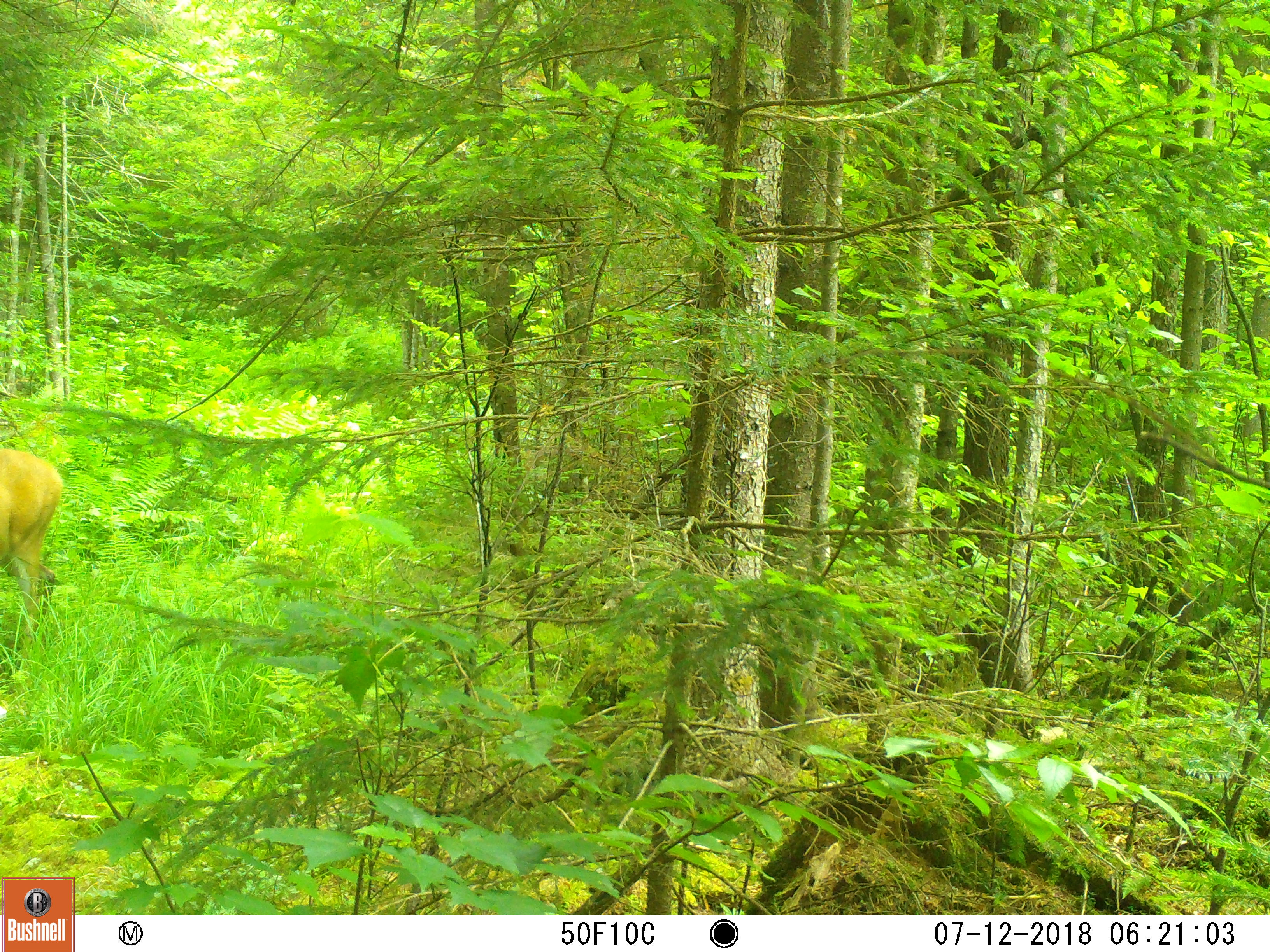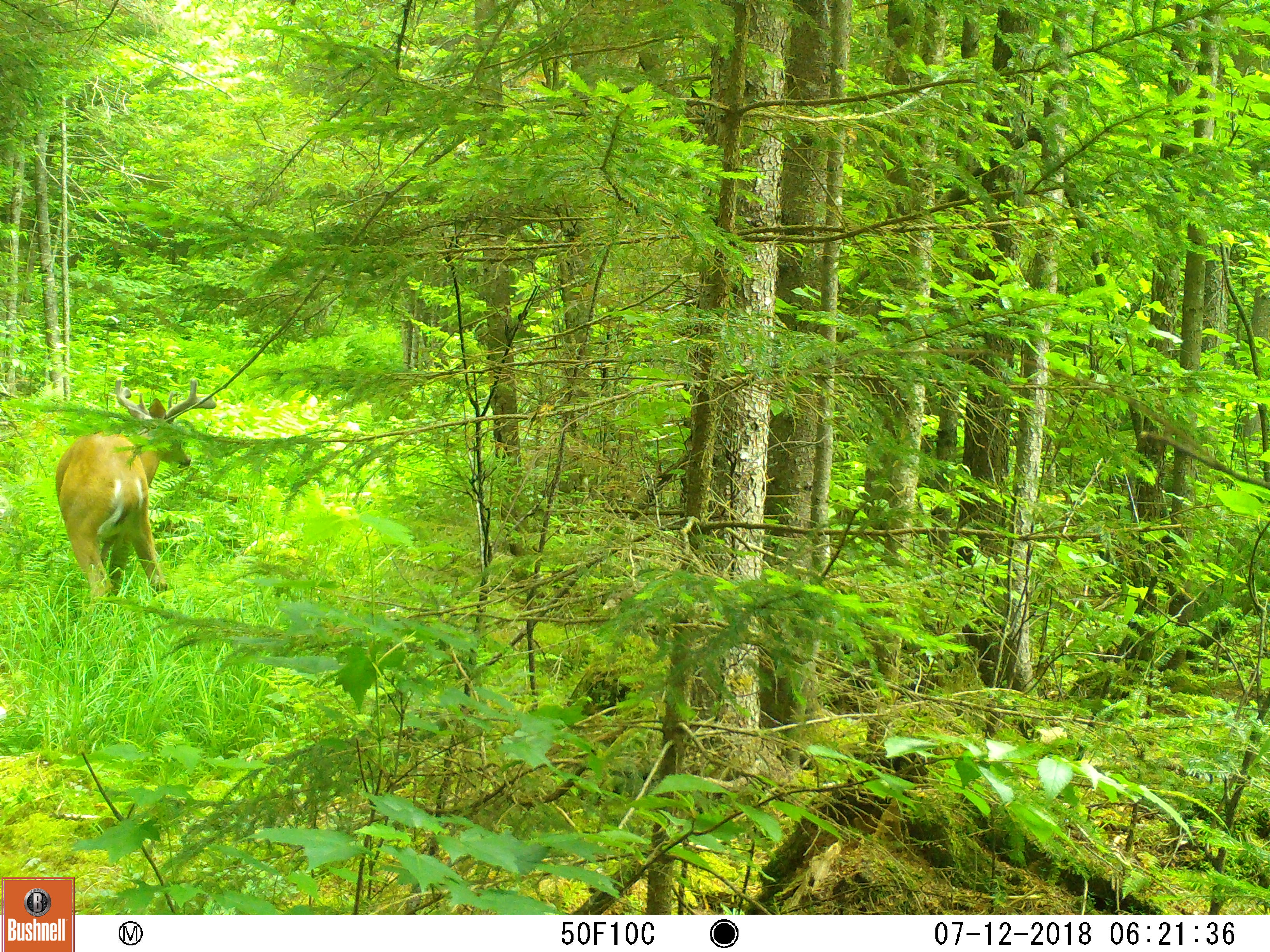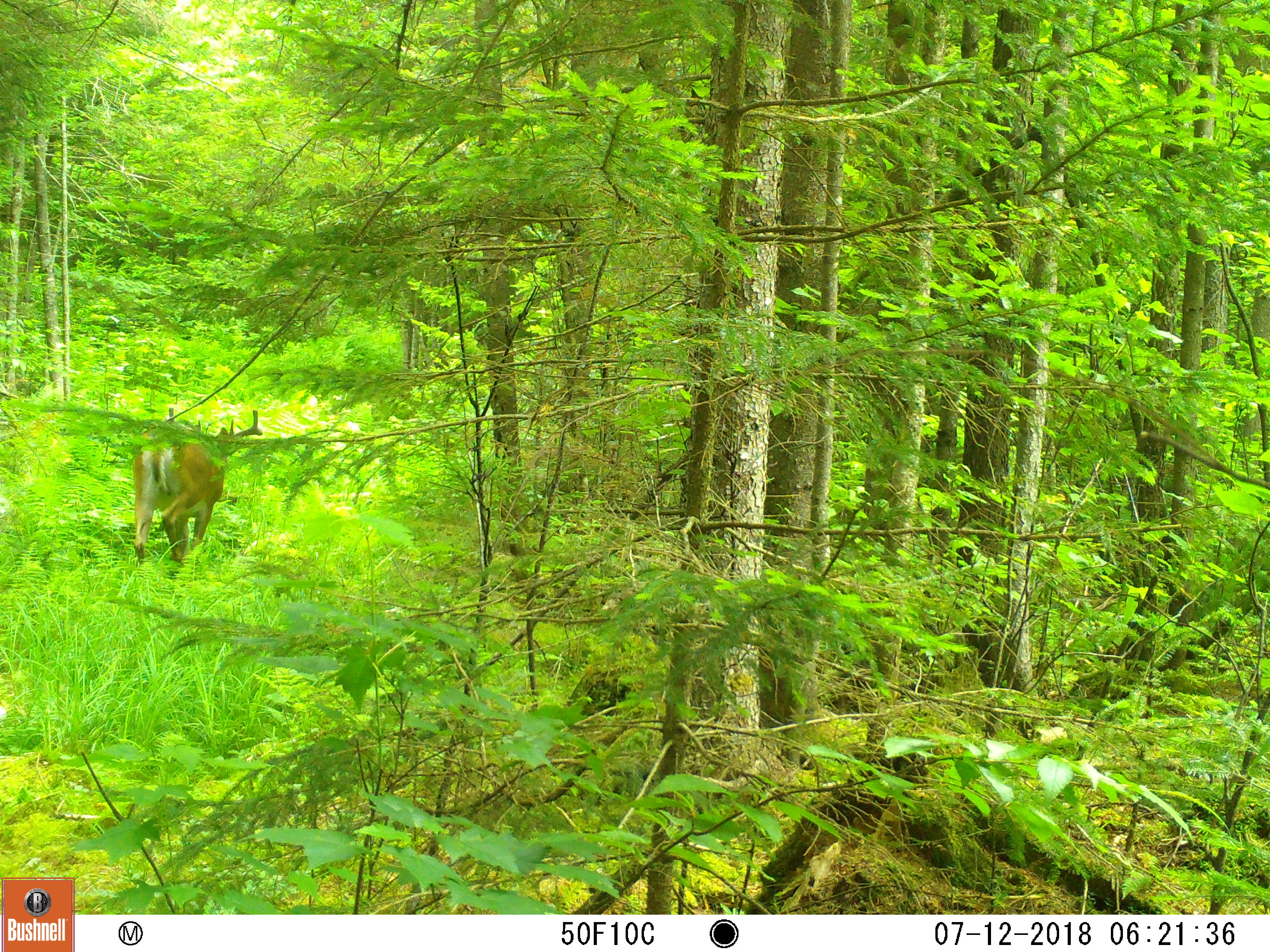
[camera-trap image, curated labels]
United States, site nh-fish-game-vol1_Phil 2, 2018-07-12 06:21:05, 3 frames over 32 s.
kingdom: Animalia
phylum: Chordata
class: Mammalia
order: Artiodactyla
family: Cervidae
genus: Odocoileus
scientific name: Odocoileus virginianus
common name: white-tailed deer